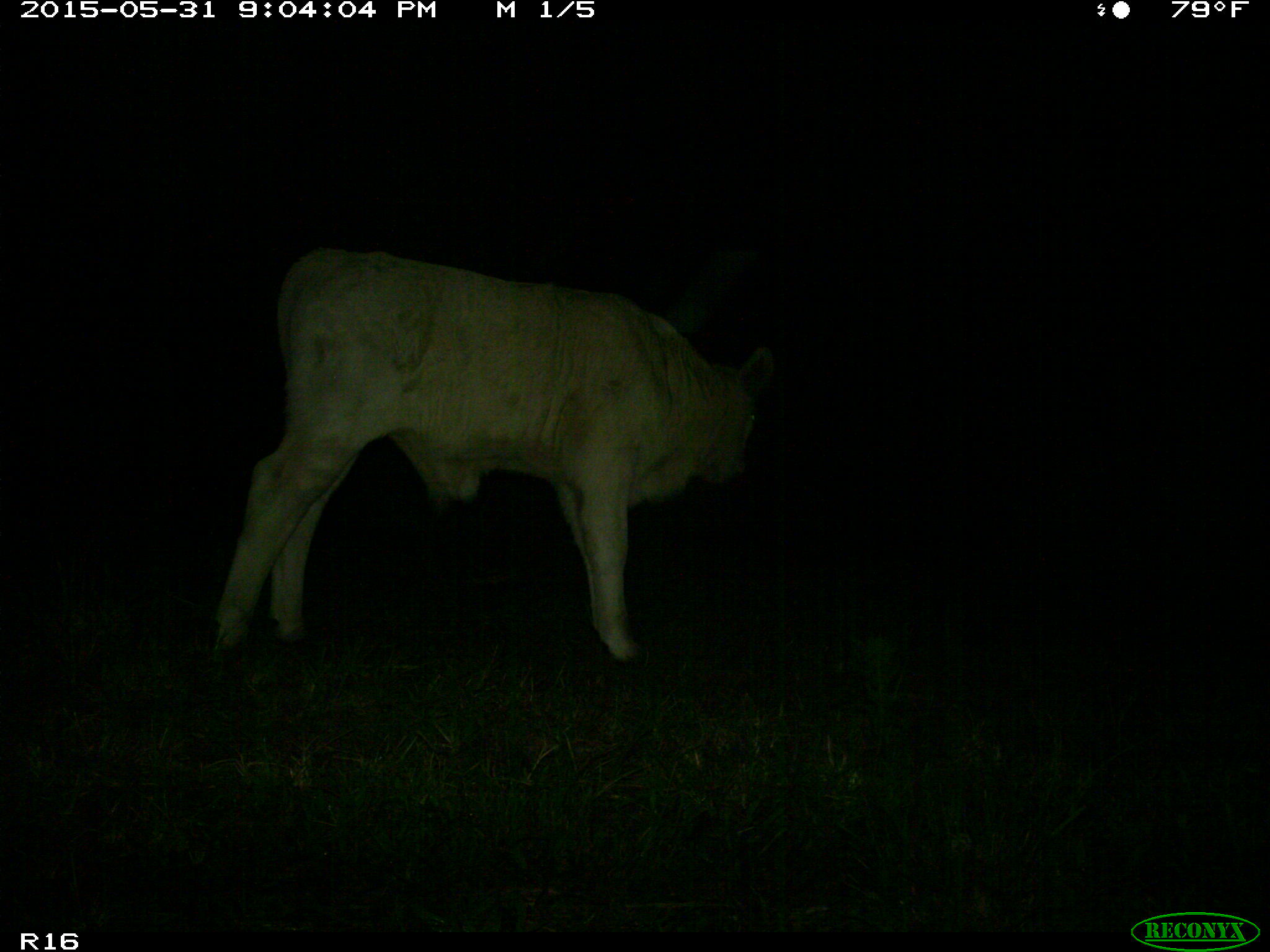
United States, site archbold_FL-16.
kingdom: Animalia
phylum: Chordata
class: Mammalia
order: Artiodactyla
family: Bovidae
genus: Bos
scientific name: Bos taurus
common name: domestic cow